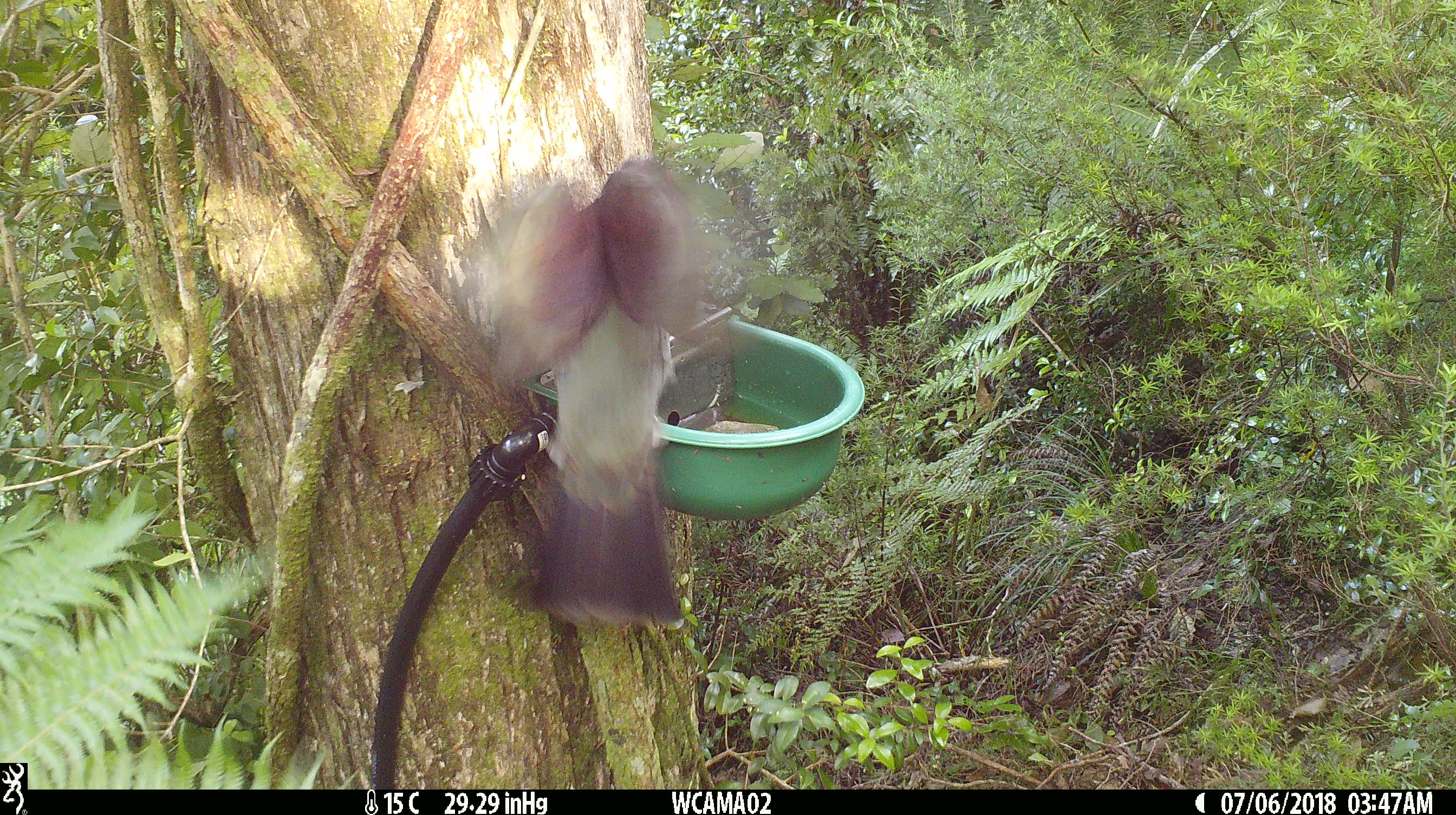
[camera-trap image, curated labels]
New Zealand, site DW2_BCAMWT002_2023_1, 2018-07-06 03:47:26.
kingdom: Animalia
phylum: Chordata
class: Aves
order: Columbiformes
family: Columbidae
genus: Hemiphaga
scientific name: Hemiphaga novaeseelandiae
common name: new zealand pigeon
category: kereru